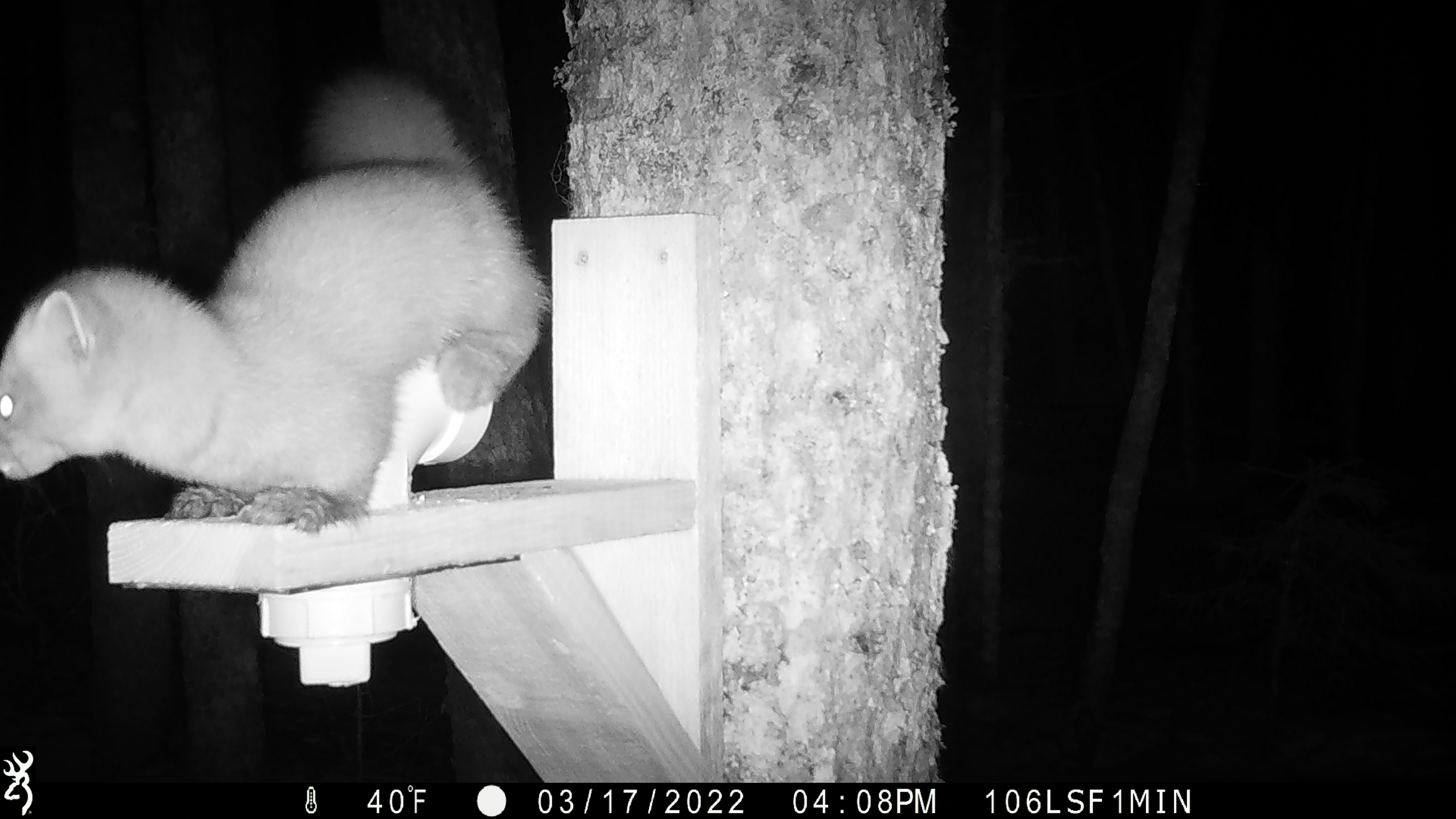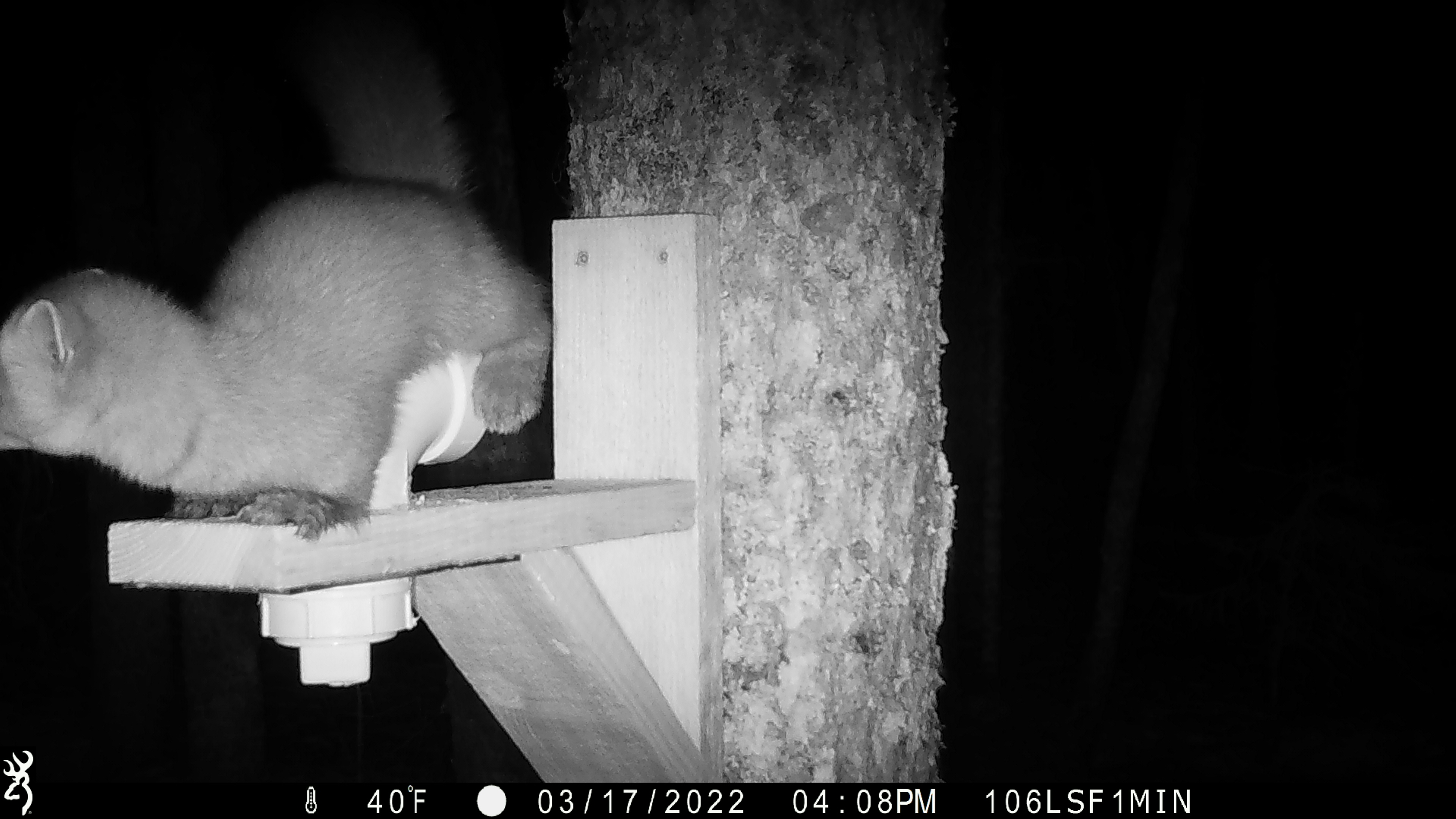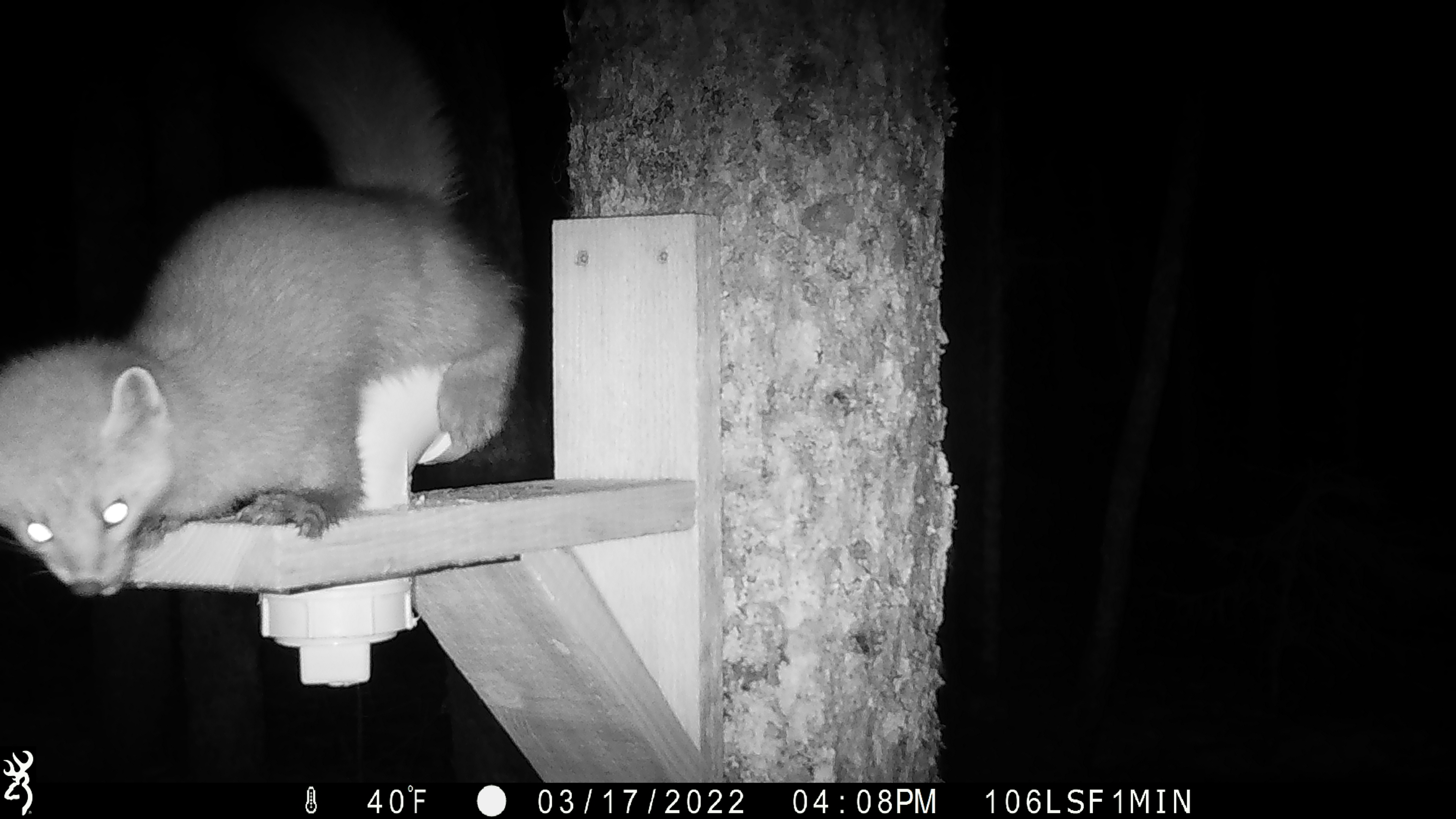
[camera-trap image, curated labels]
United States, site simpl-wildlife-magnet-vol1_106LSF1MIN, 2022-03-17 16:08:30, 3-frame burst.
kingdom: Animalia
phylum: Chordata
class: Mammalia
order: Carnivora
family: Mustelidae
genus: Martes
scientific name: Martes americana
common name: american marten